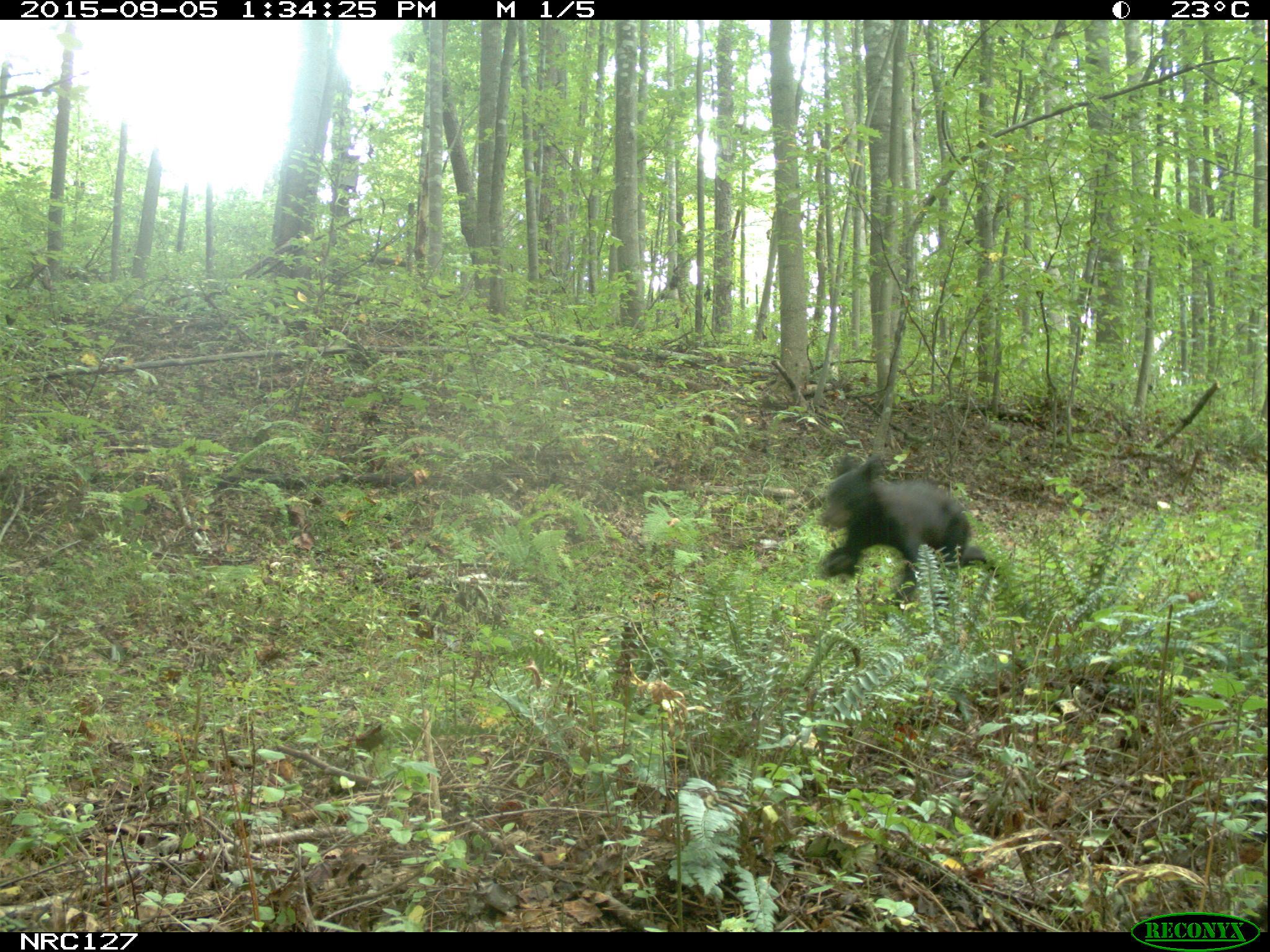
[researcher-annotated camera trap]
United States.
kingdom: Animalia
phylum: Chordata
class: Mammalia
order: Carnivora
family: Ursidae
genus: Ursus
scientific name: Ursus americanus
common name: american black bear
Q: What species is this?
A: American Black Bear (Ursus americanus).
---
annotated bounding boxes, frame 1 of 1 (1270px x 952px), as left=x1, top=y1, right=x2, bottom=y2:
American Black Bear: left=810, top=460, right=985, bottom=600